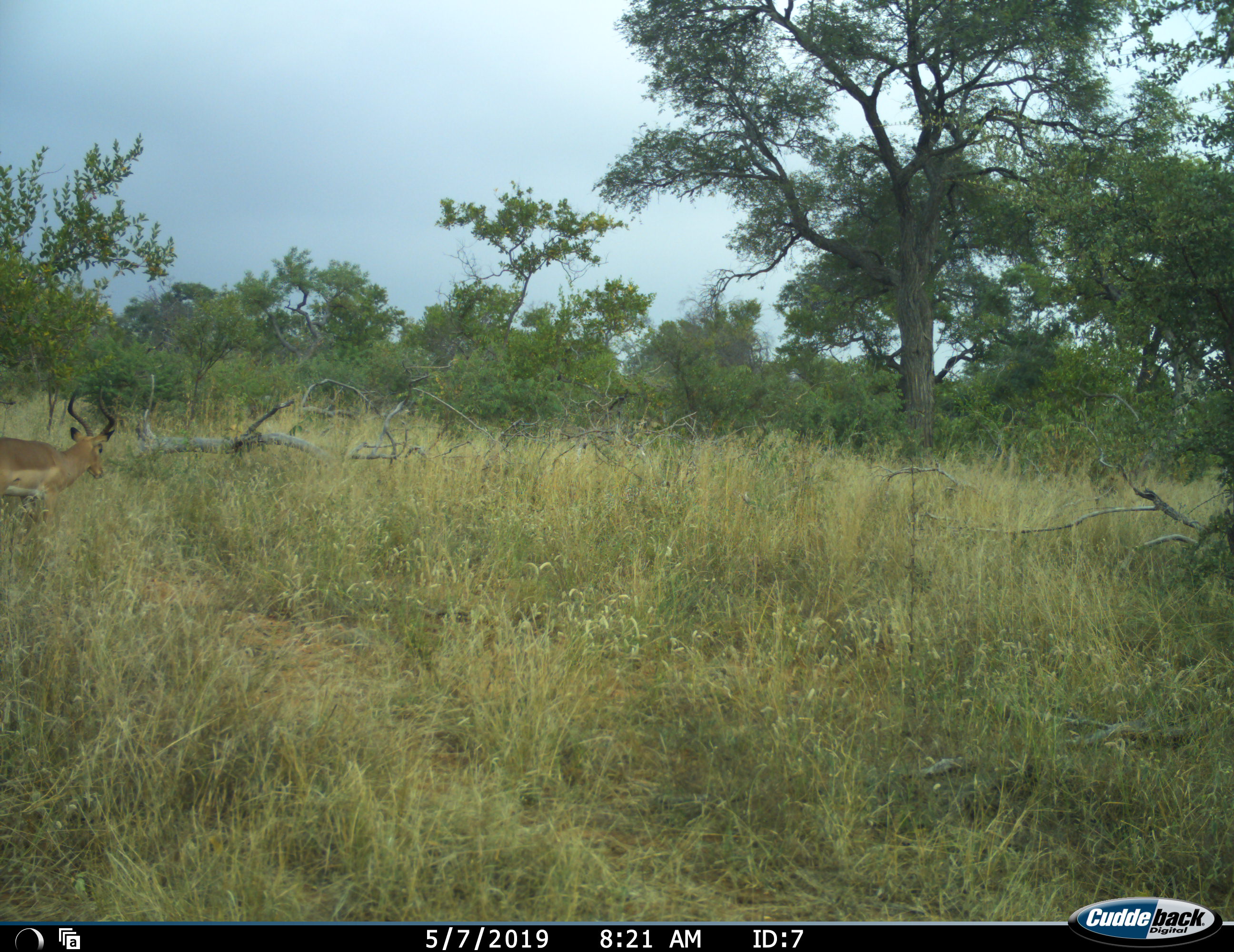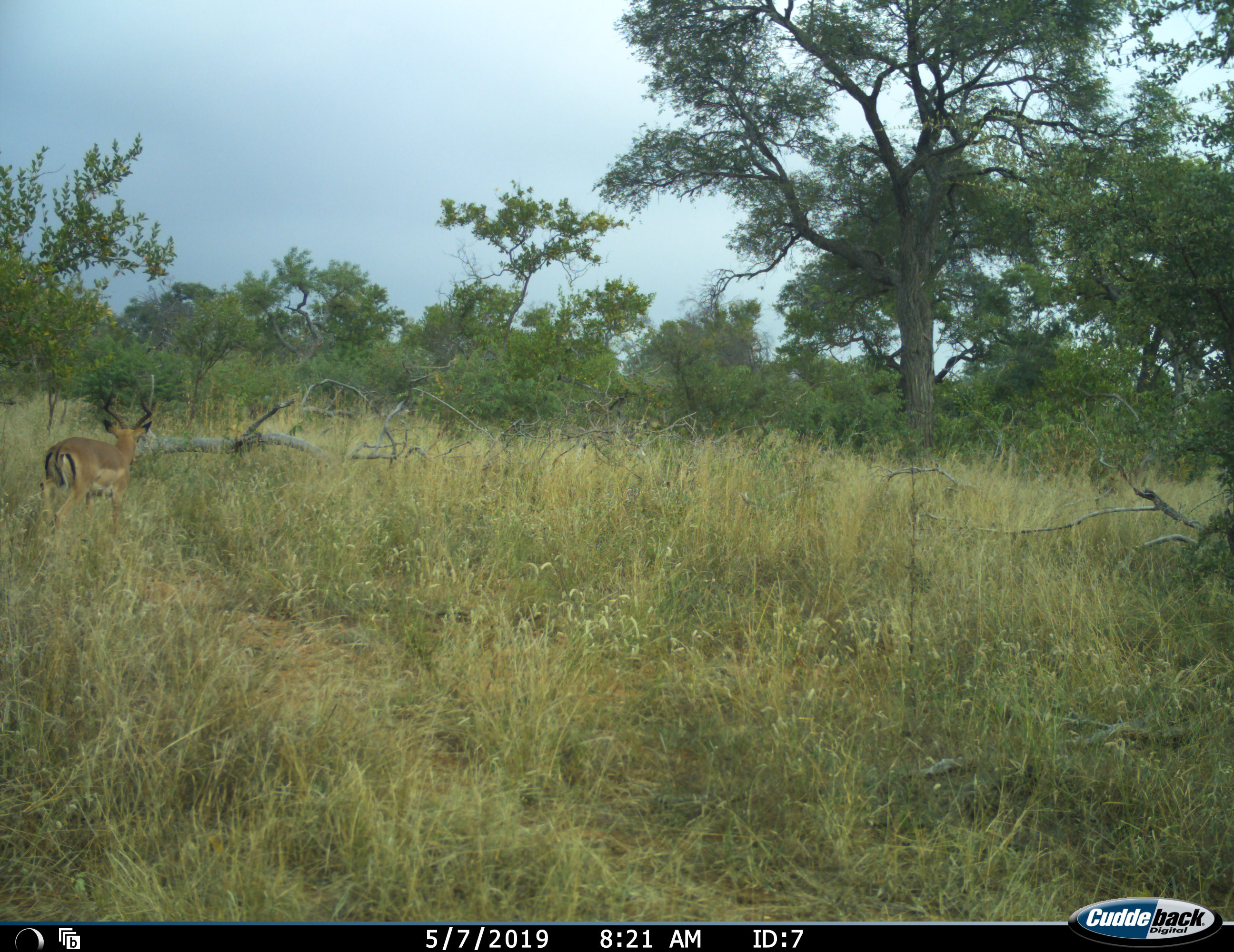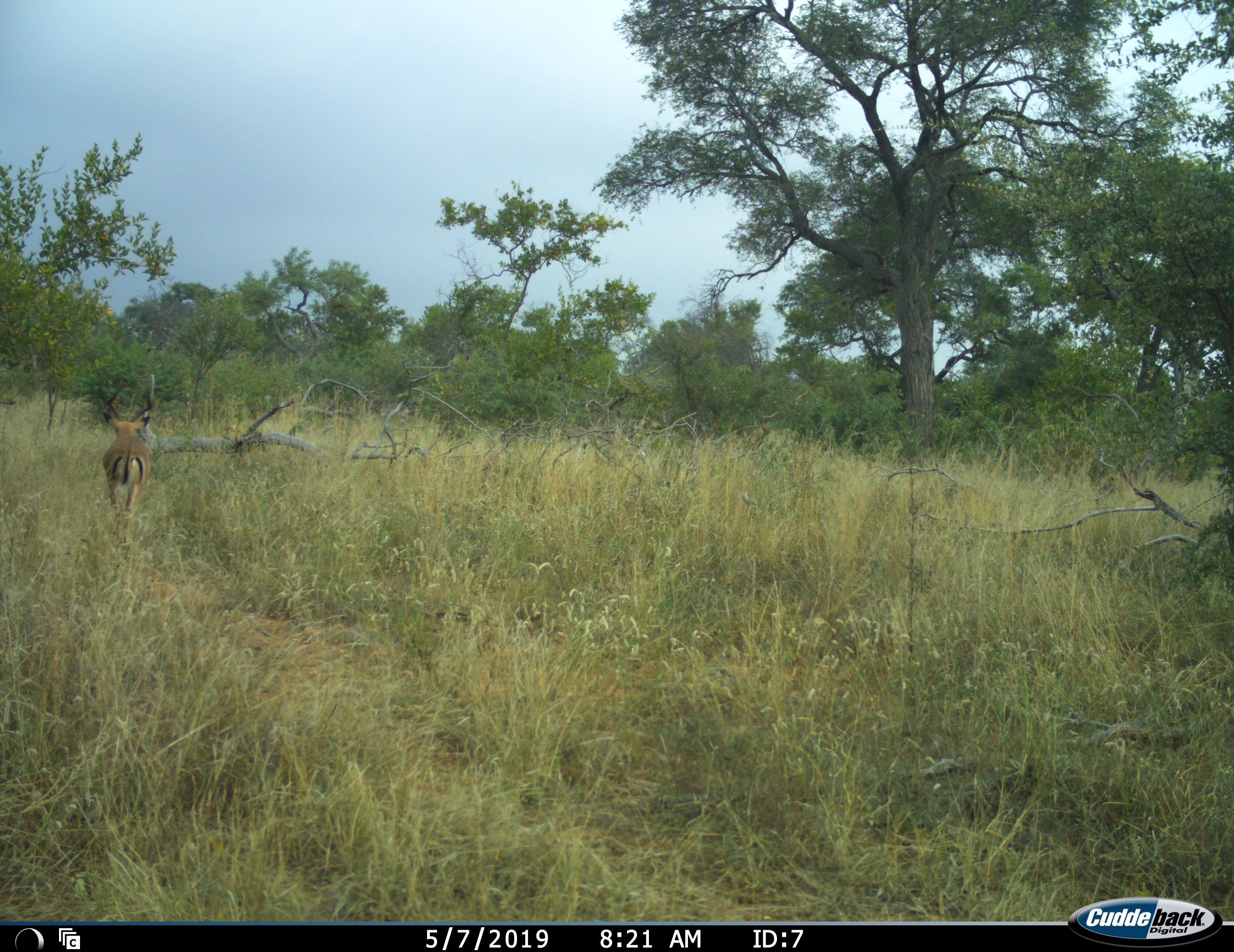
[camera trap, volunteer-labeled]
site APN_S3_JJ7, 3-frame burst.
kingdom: Animalia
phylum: Chordata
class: Mammalia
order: Artiodactyla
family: Bovidae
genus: Aepyceros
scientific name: Aepyceros melampus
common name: impala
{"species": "impala (Aepyceros melampus)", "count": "1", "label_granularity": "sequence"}